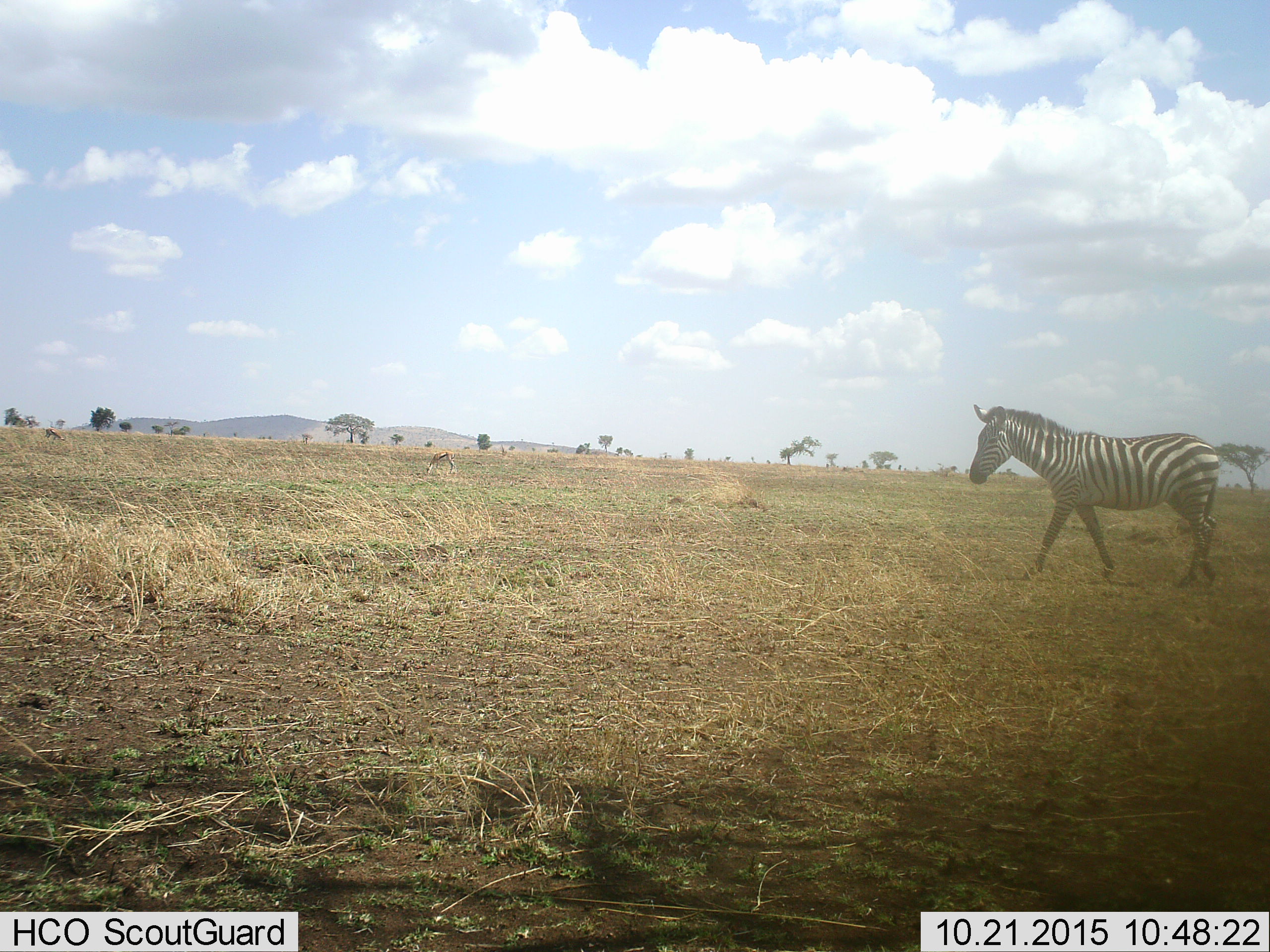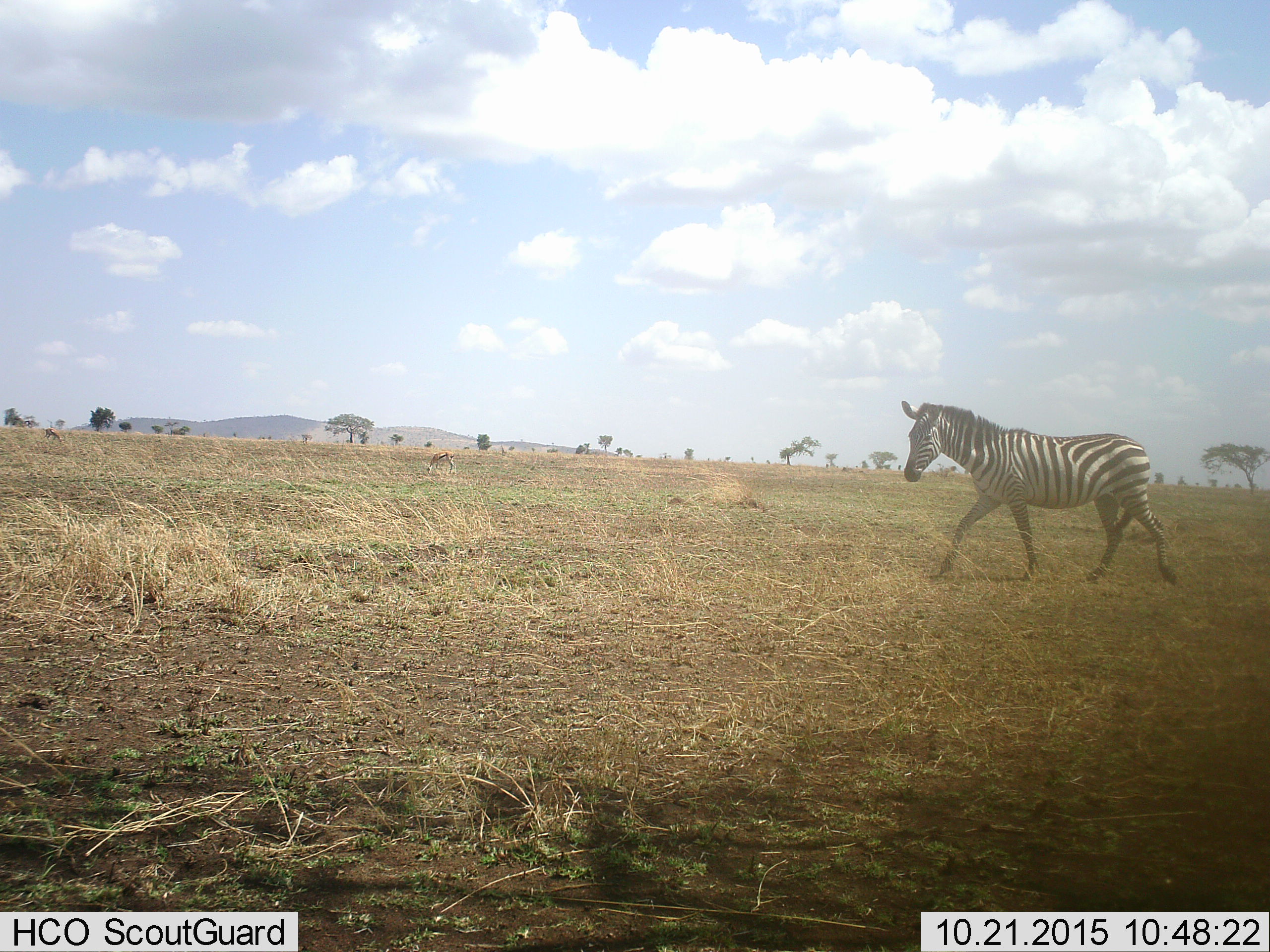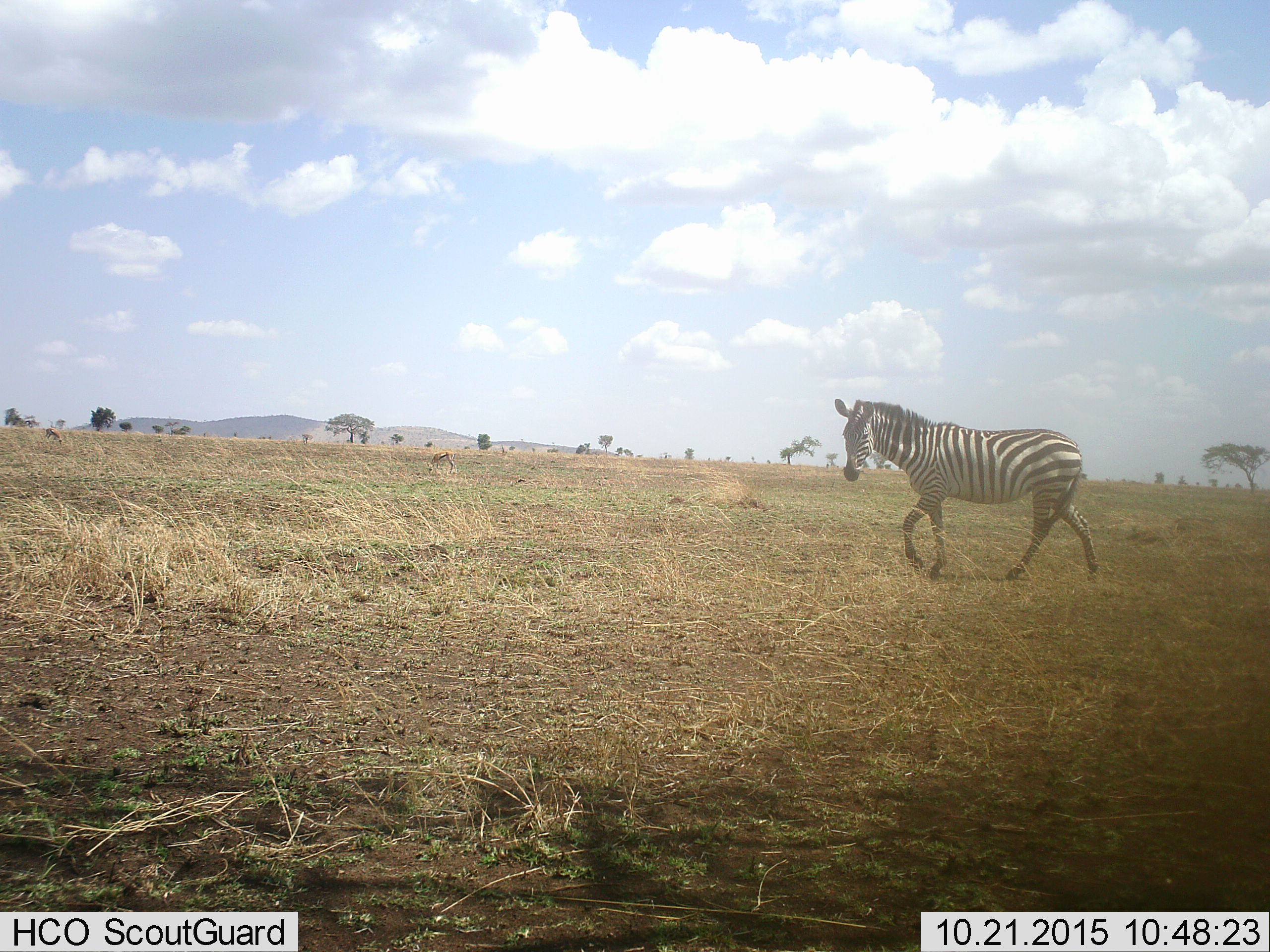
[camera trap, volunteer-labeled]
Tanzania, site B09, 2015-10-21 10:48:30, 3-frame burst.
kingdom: Animalia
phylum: Chordata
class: Mammalia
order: Perissodactyla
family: Equidae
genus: Equus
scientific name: Equus quagga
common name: plains zebra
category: zebra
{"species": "zebra (plains zebra) (Equus quagga)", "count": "1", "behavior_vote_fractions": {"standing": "0%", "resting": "0%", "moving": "100%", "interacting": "0%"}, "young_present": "0%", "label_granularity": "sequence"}